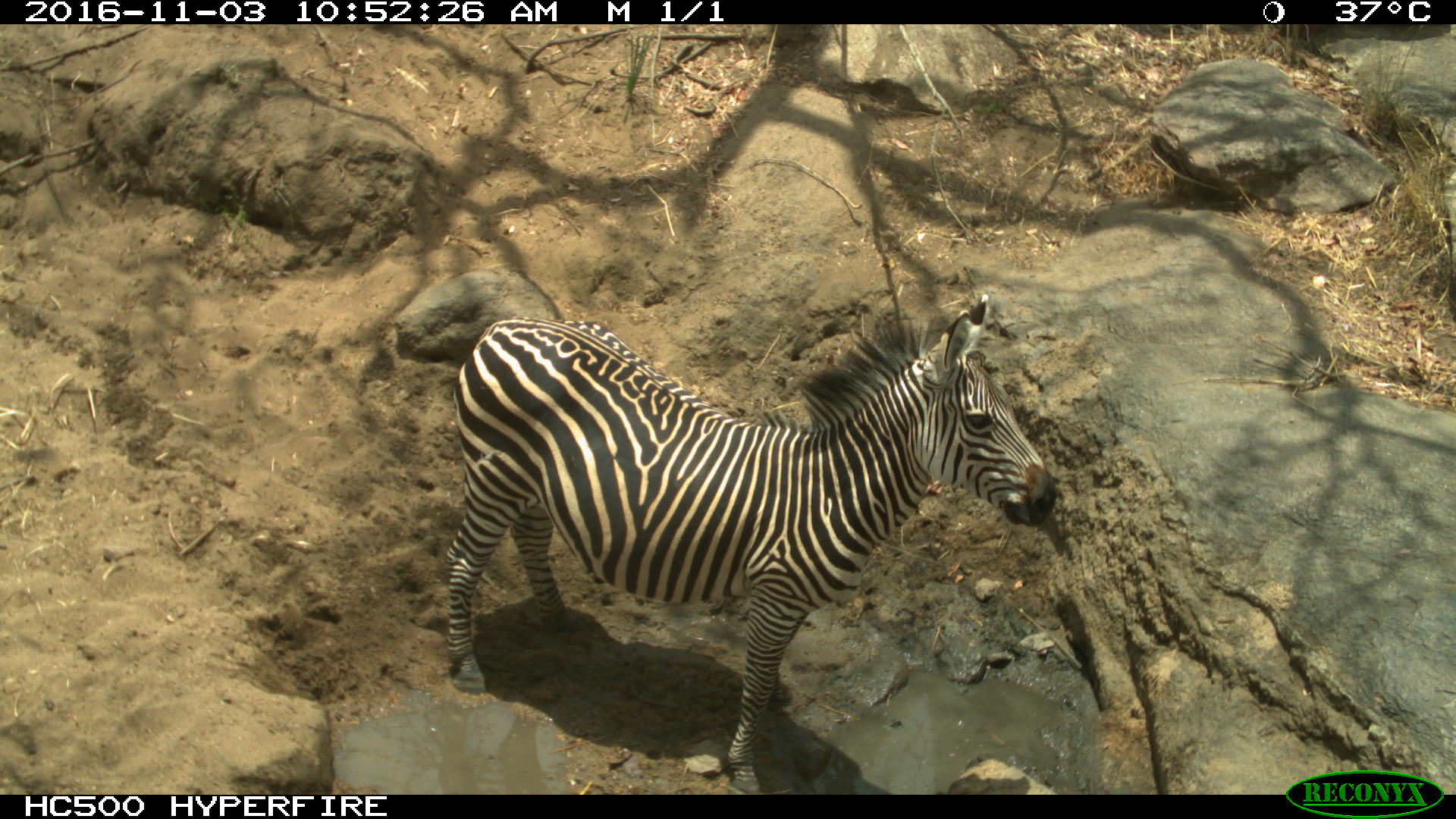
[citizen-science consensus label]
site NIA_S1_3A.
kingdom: Animalia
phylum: Chordata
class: Mammalia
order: Perissodactyla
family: Equidae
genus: Equus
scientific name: Equus quagga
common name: plains zebra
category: zebraplains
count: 1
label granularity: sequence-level